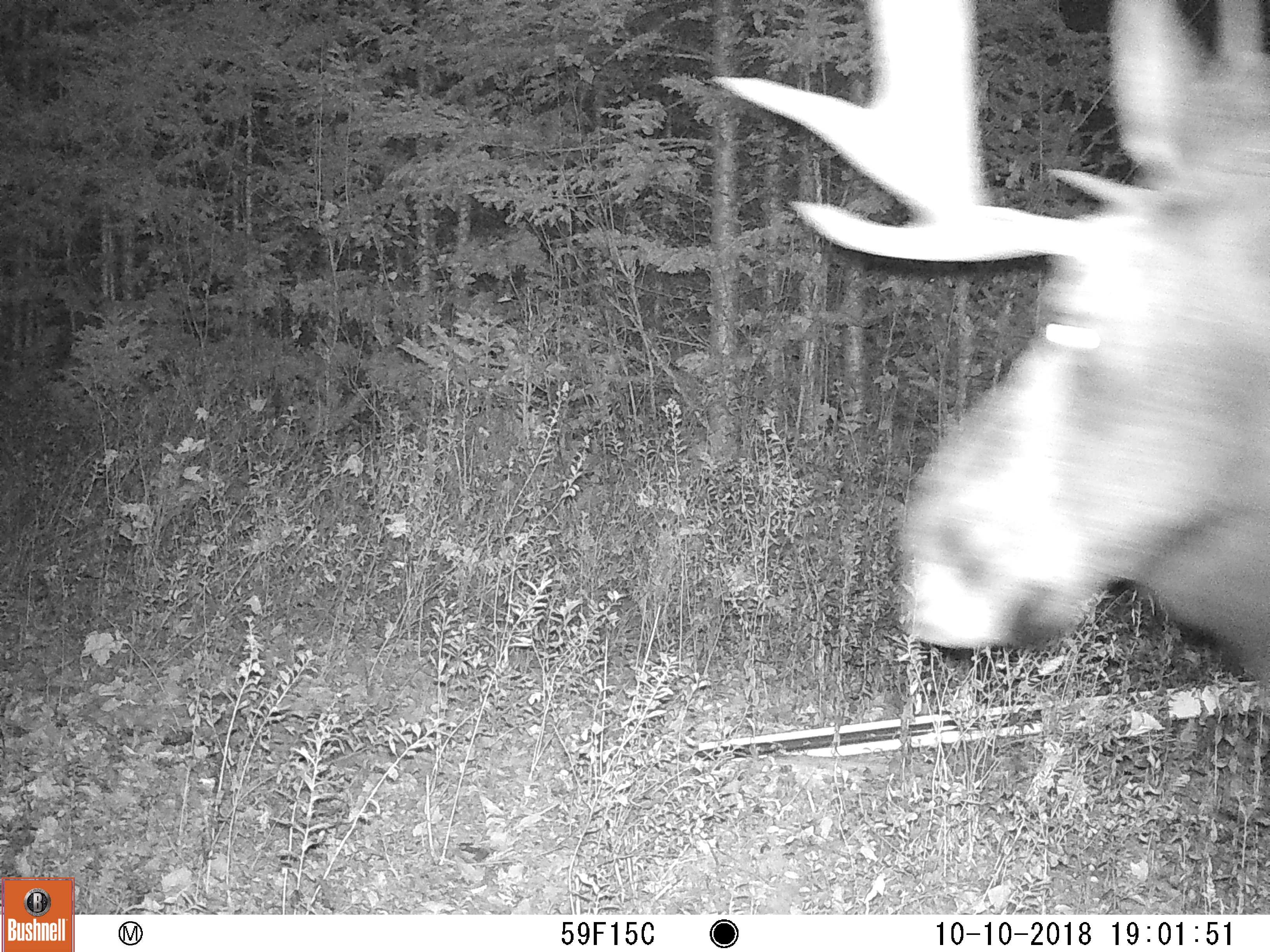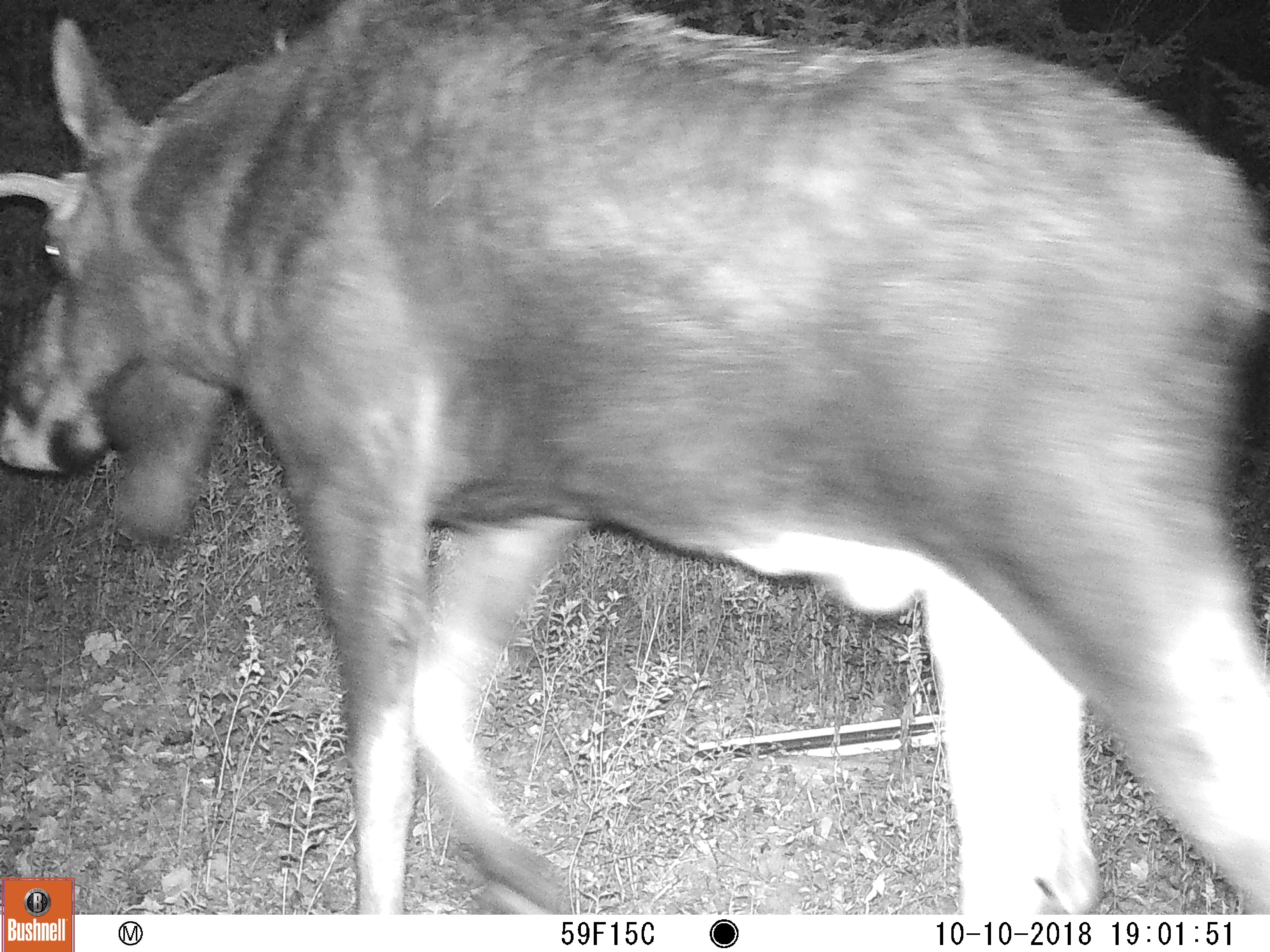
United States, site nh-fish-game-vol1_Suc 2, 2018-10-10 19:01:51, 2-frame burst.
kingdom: Animalia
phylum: Chordata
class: Mammalia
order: Artiodactyla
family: Cervidae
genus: Alces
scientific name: Alces alces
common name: moose